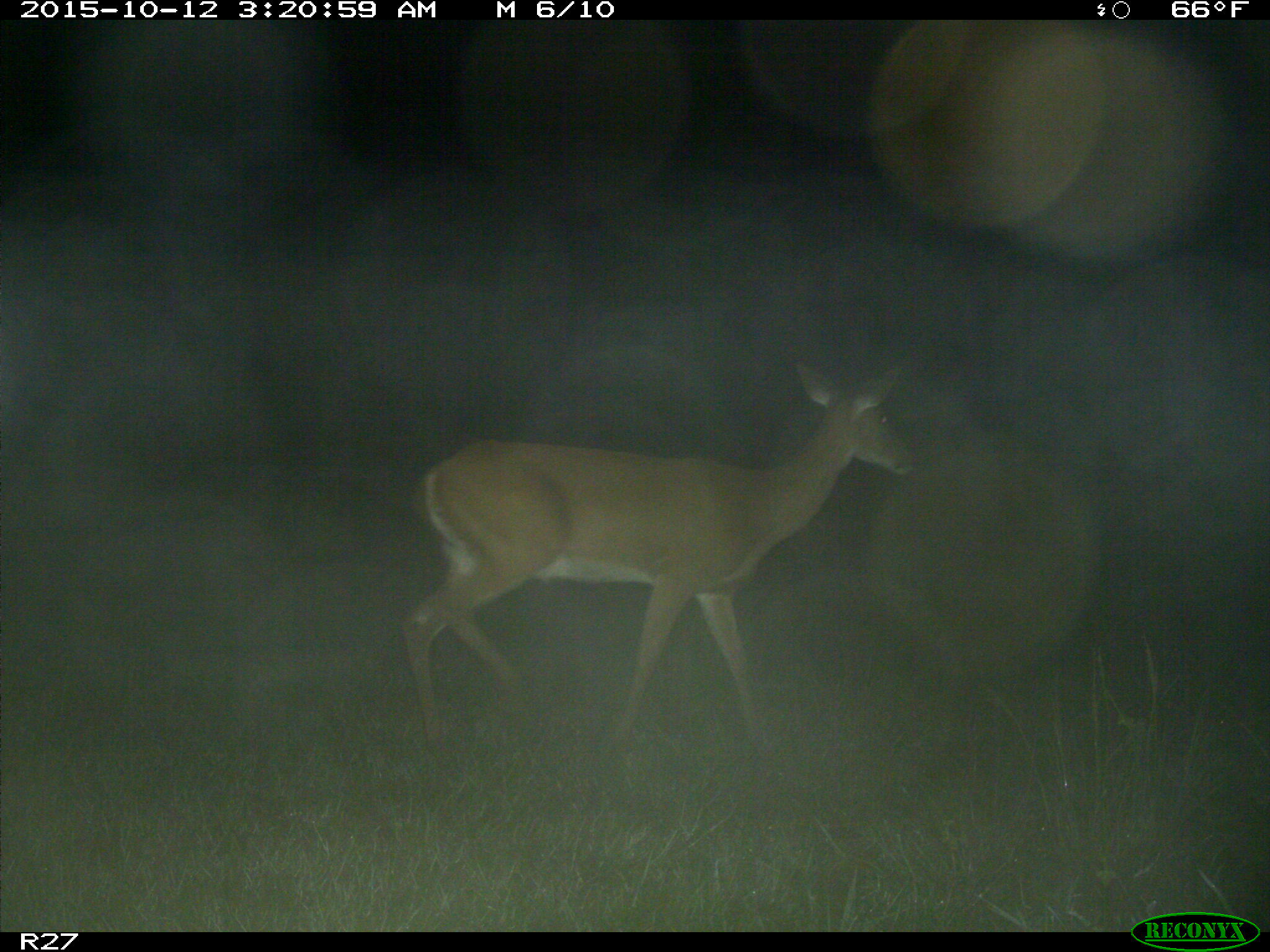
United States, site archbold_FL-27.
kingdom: Animalia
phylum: Chordata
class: Mammalia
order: Artiodactyla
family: Cervidae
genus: Odocoileus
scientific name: Odocoileus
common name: deer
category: unidentified deer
Unidentified deer (deer) (Odocoileus).